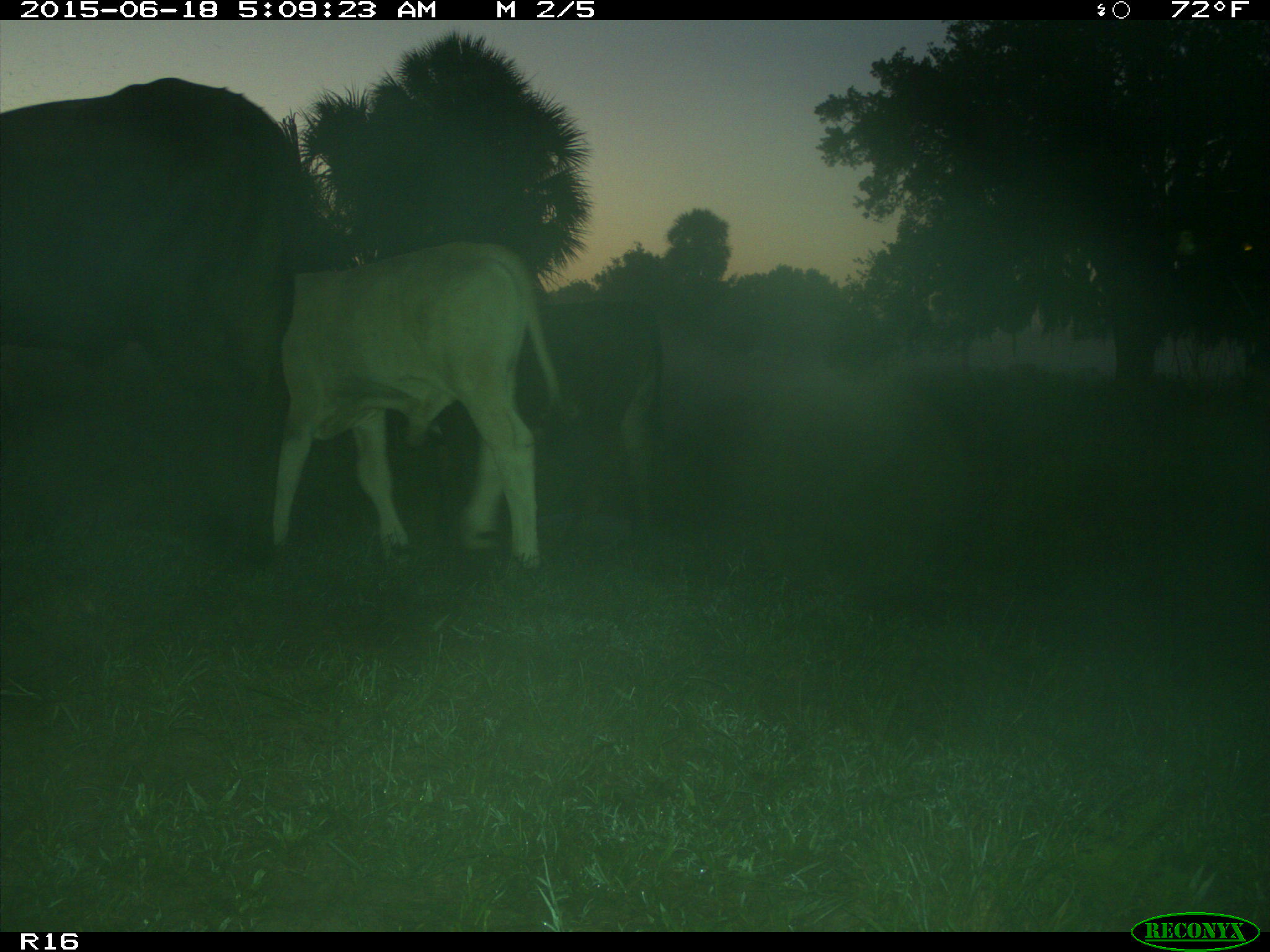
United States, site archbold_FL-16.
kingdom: Animalia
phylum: Chordata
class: Mammalia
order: Artiodactyla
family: Bovidae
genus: Bos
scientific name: Bos taurus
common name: domestic cow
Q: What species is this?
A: Bos taurus (domestic cow).